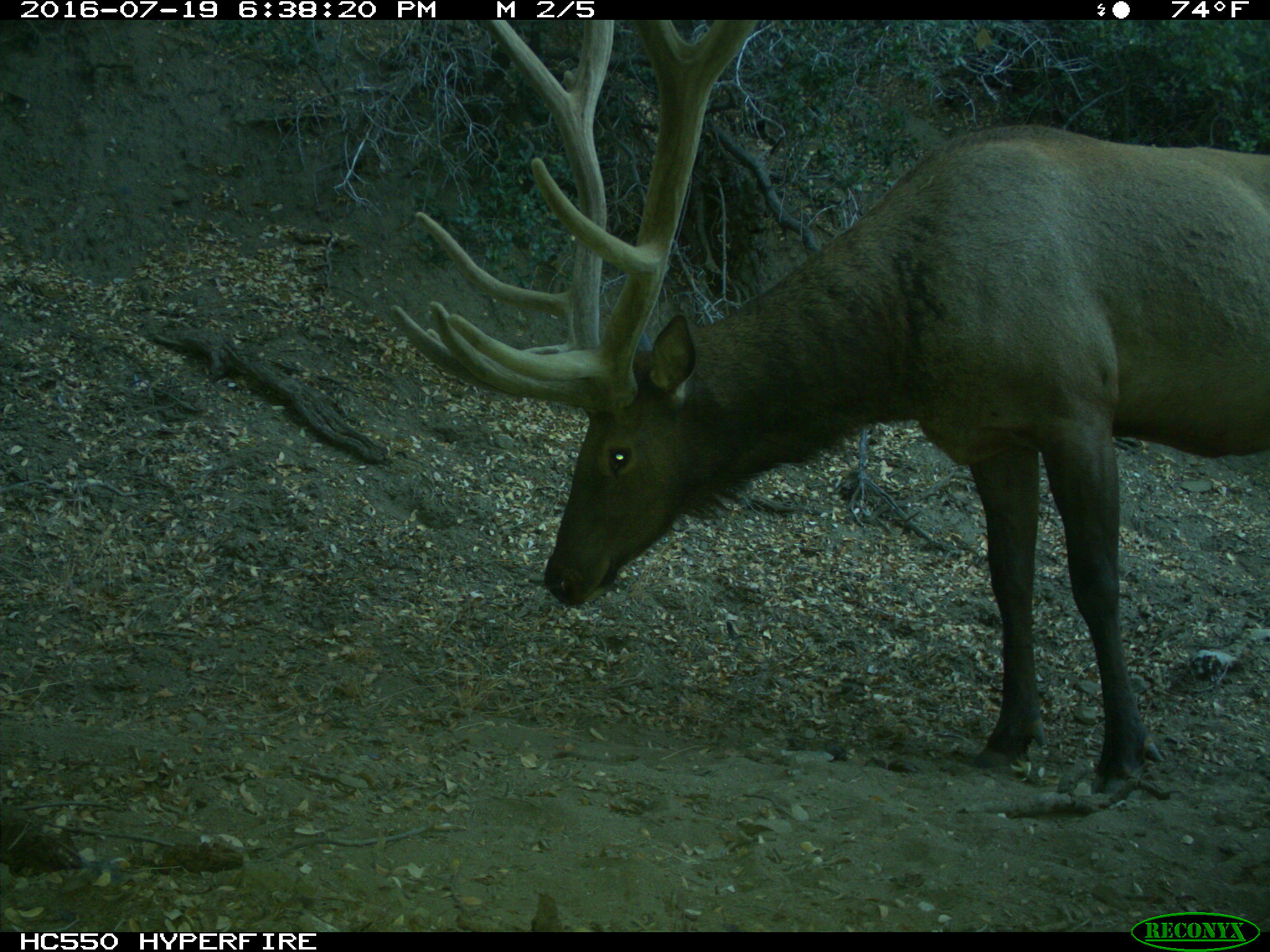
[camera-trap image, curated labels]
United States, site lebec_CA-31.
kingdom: Animalia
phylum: Chordata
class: Mammalia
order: Artiodactyla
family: Cervidae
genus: Cervus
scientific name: Cervus canadensis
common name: elk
Cervus canadensis (elk).